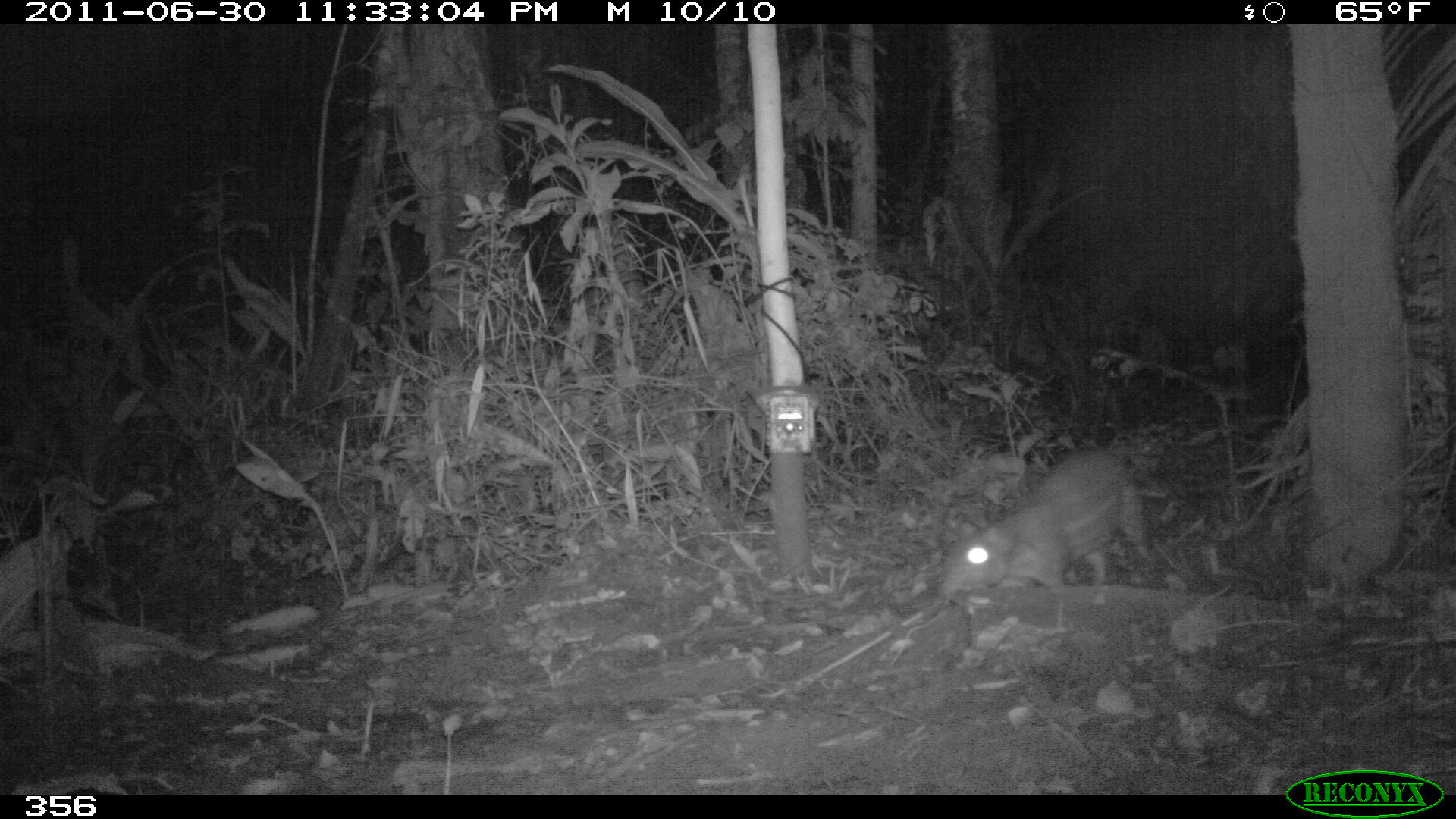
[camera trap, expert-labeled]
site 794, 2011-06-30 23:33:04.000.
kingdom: Animalia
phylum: Chordata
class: Mammalia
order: Rodentia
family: Cuniculidae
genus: Cuniculus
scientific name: Cuniculus paca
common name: spotted paca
Cuniculus paca (spotted paca).